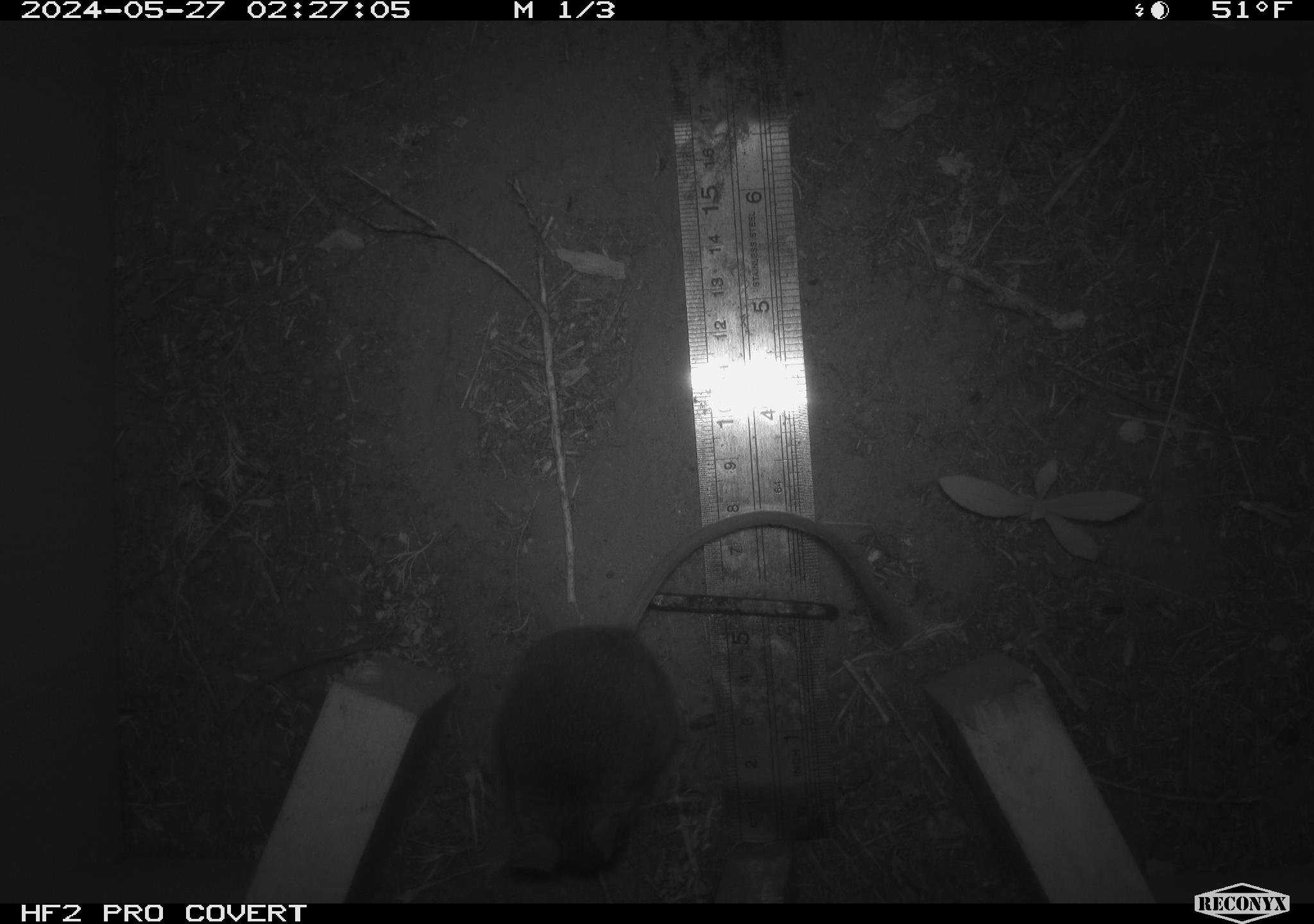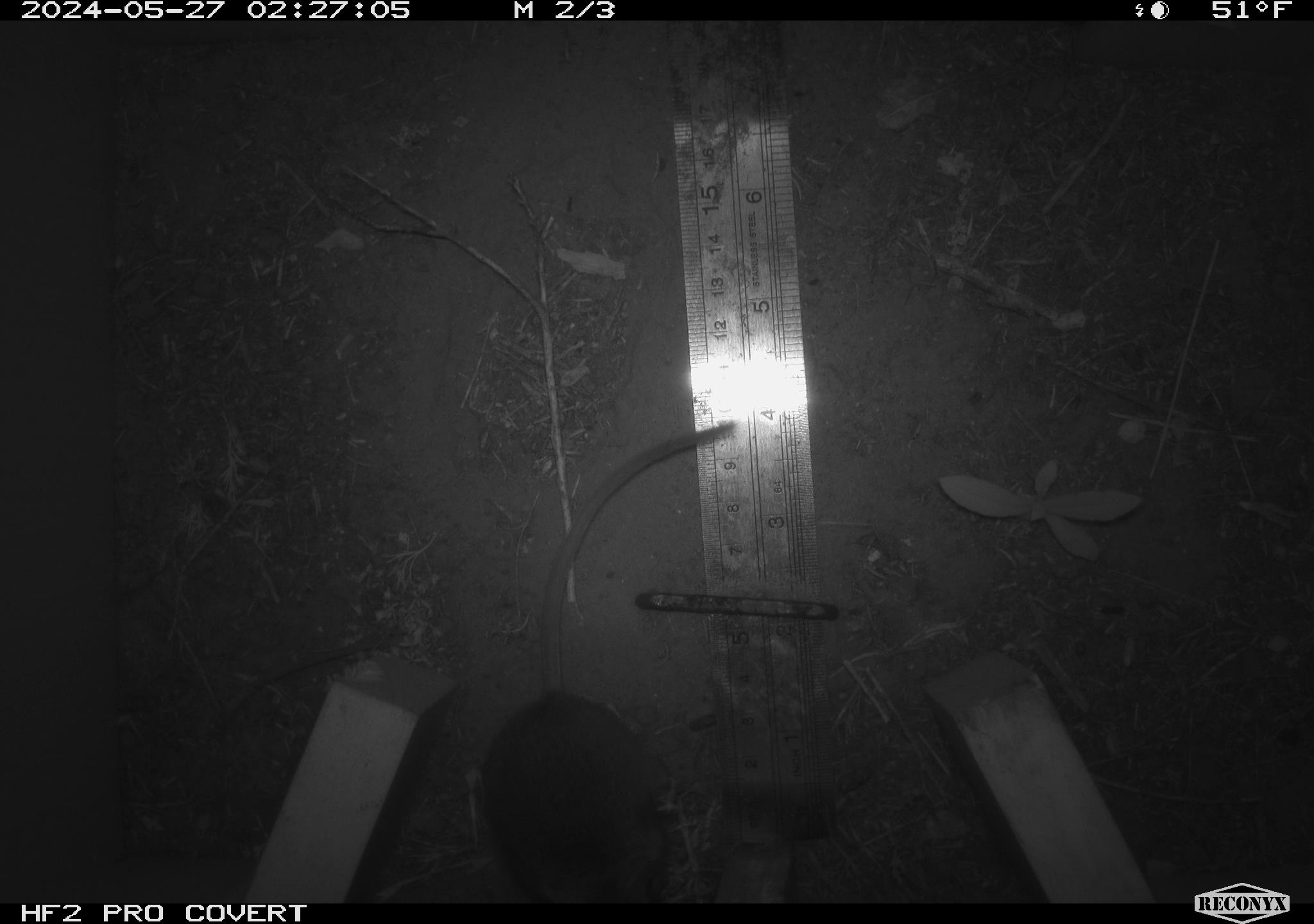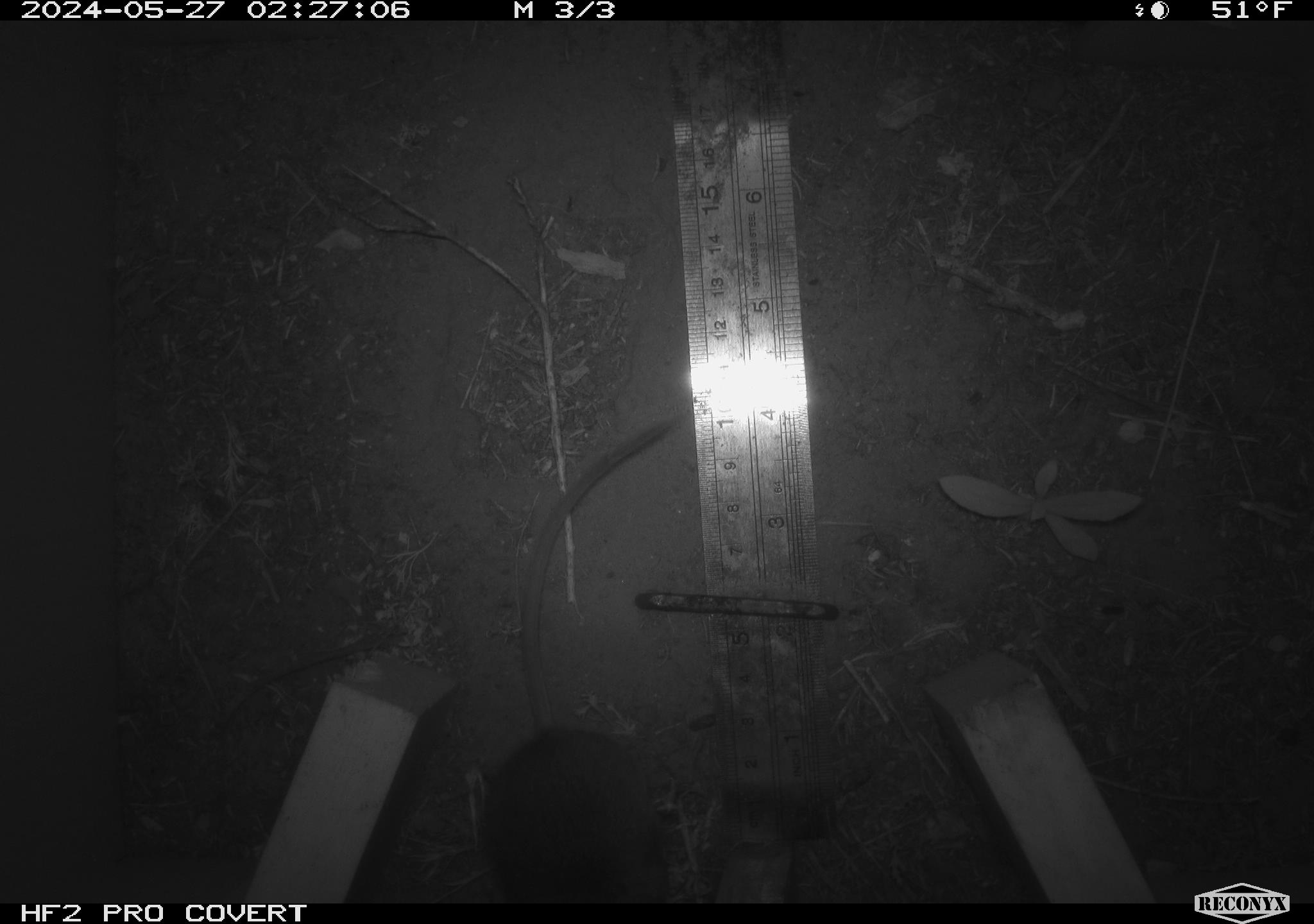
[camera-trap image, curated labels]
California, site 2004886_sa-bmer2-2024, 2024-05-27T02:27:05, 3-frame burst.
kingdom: Animalia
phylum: Chordata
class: Mammalia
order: Rodentia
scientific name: Rodentia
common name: mouse species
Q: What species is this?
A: Mouse species (Rodentia).